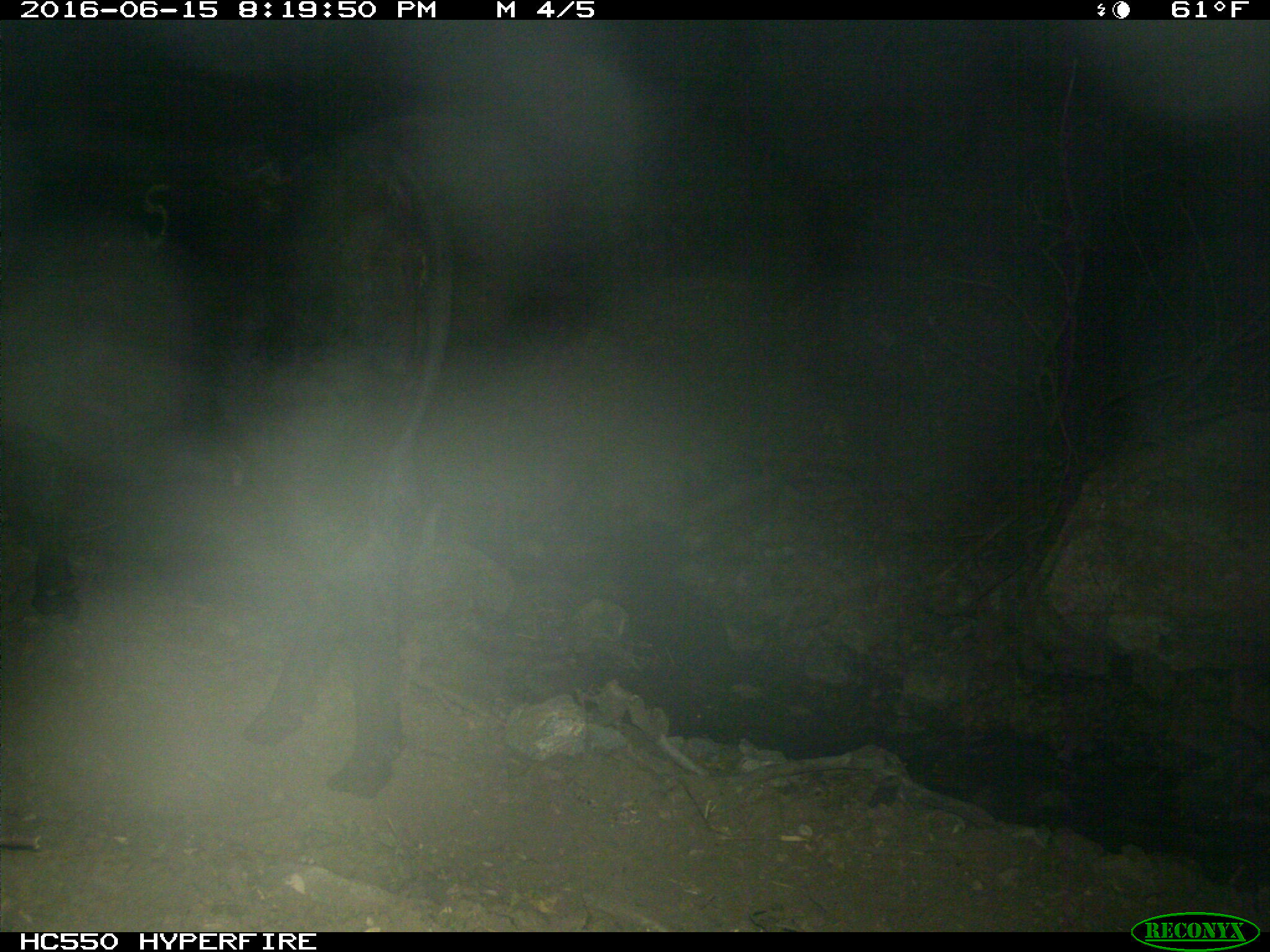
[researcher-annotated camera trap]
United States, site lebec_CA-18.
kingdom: Animalia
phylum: Chordata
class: Mammalia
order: Artiodactyla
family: Bovidae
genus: Bos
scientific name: Bos taurus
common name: domestic cow